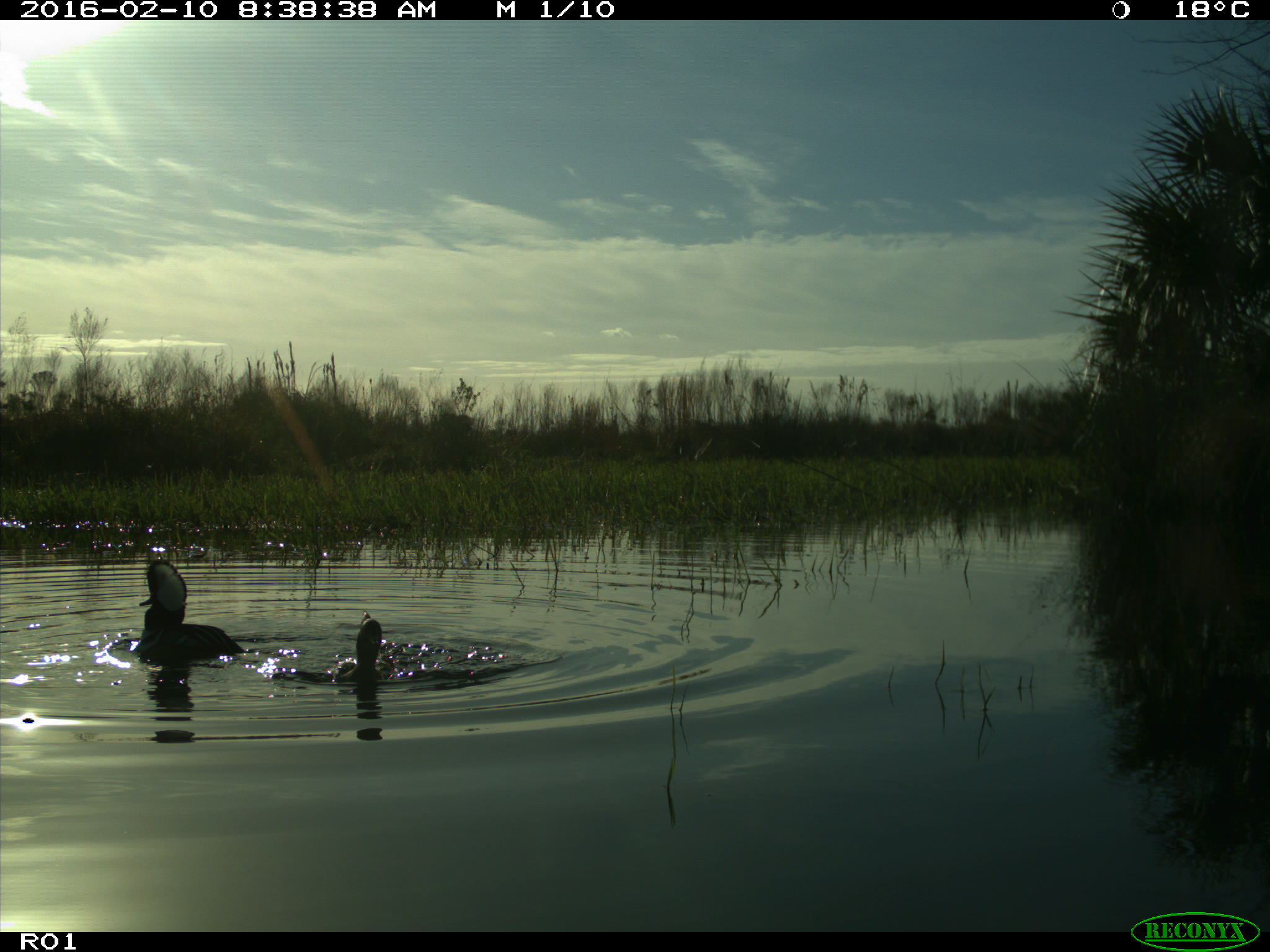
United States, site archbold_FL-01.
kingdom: Animalia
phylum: Chordata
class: Aves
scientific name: Aves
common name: birds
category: unidentified bird